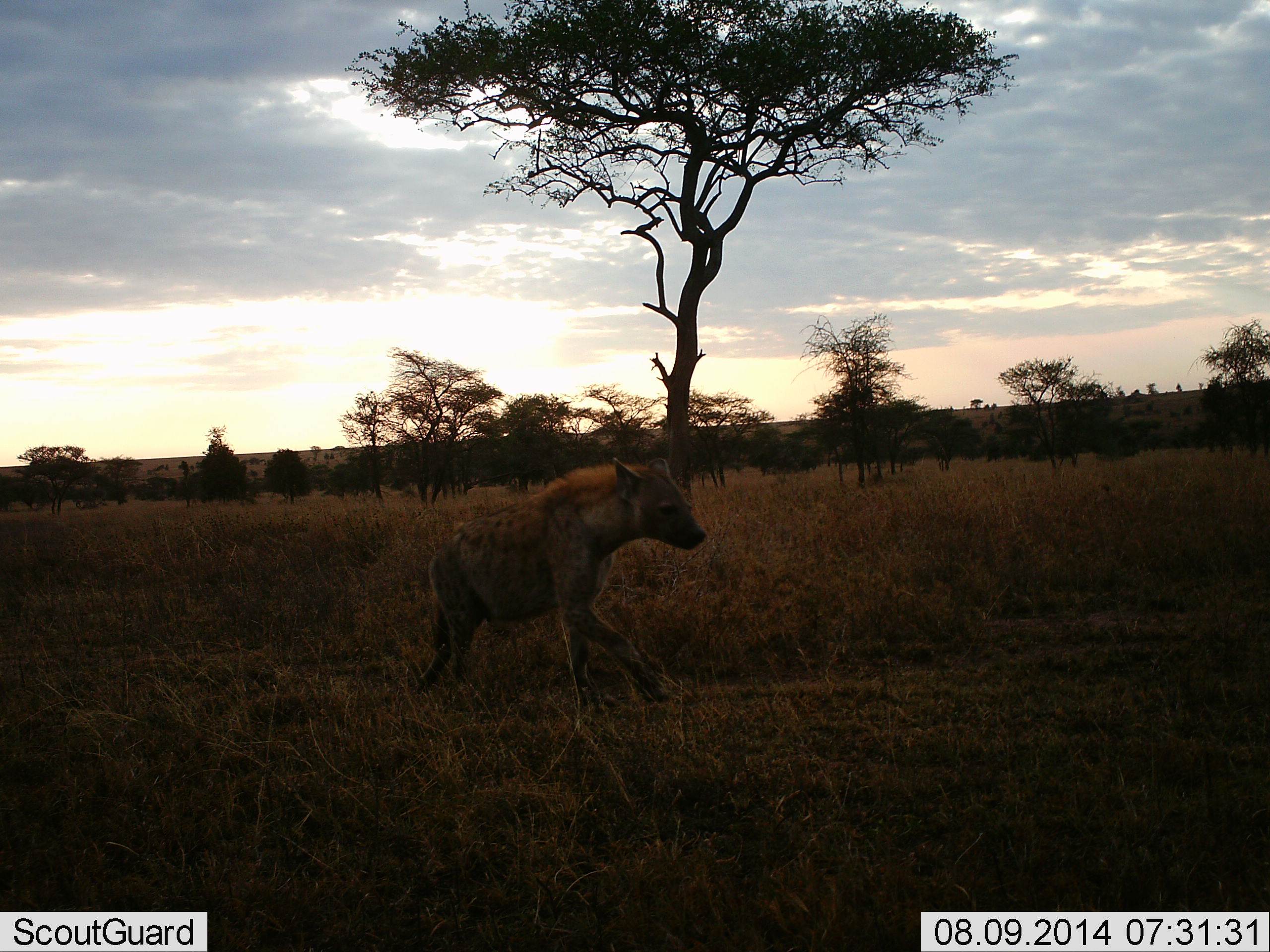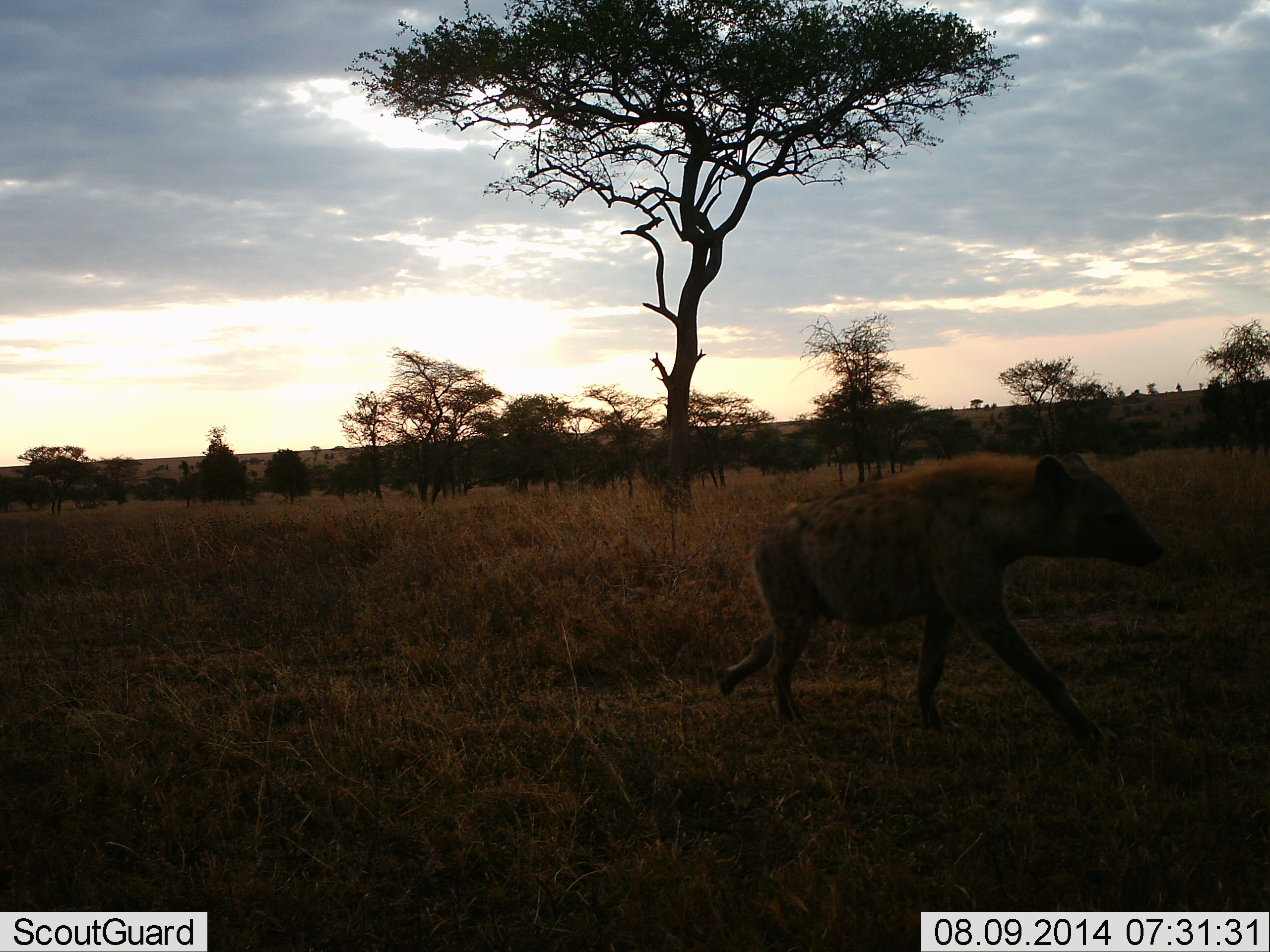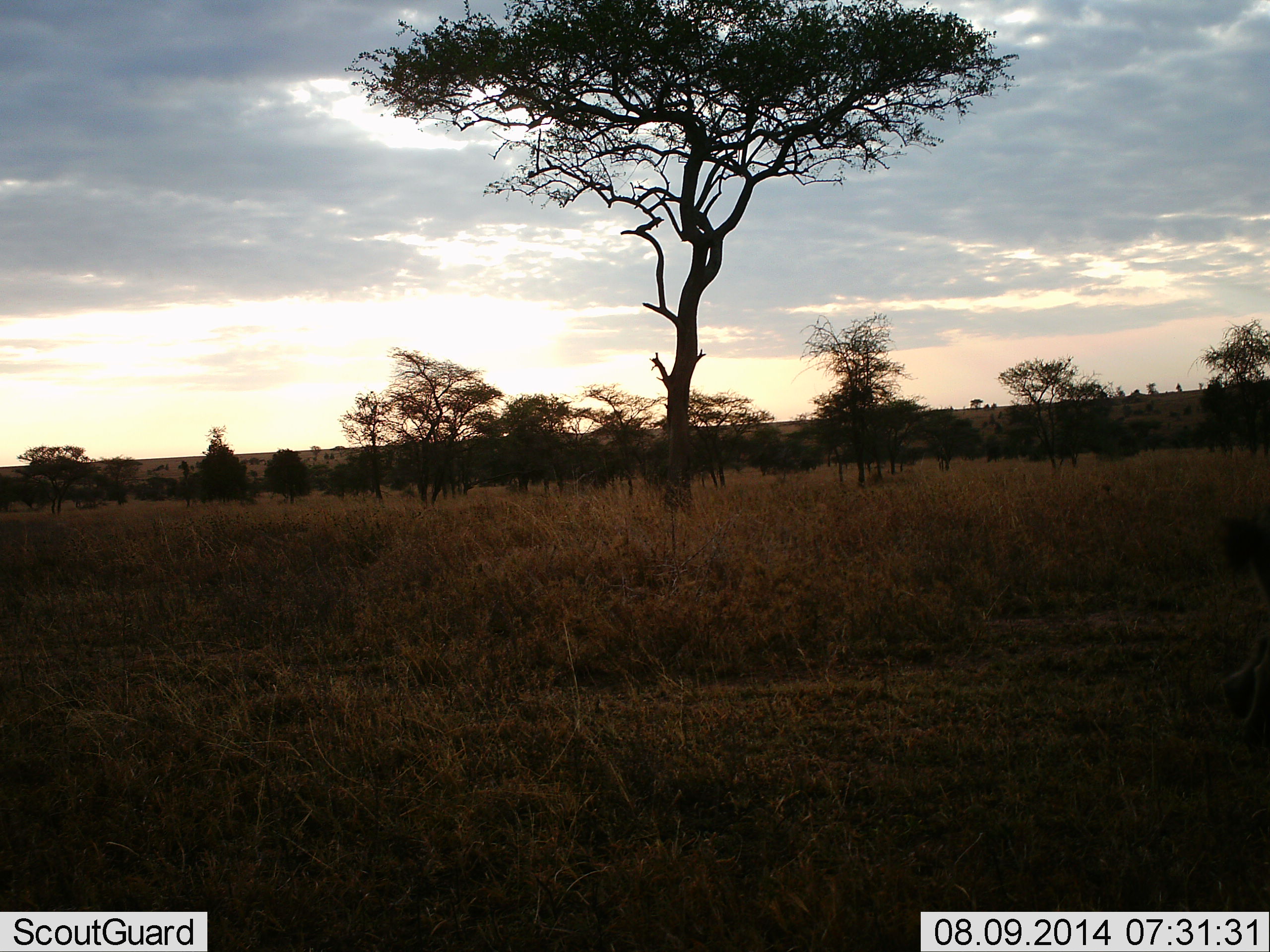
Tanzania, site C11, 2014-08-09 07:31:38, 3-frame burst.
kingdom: Animalia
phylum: Chordata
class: Mammalia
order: Carnivora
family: Hyaenidae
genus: Crocuta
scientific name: Crocuta crocuta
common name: spotted hyena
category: hyenaspotted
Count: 1.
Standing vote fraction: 0%.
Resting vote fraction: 0%.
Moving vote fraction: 100%.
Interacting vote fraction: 0%.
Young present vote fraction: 0%.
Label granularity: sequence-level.